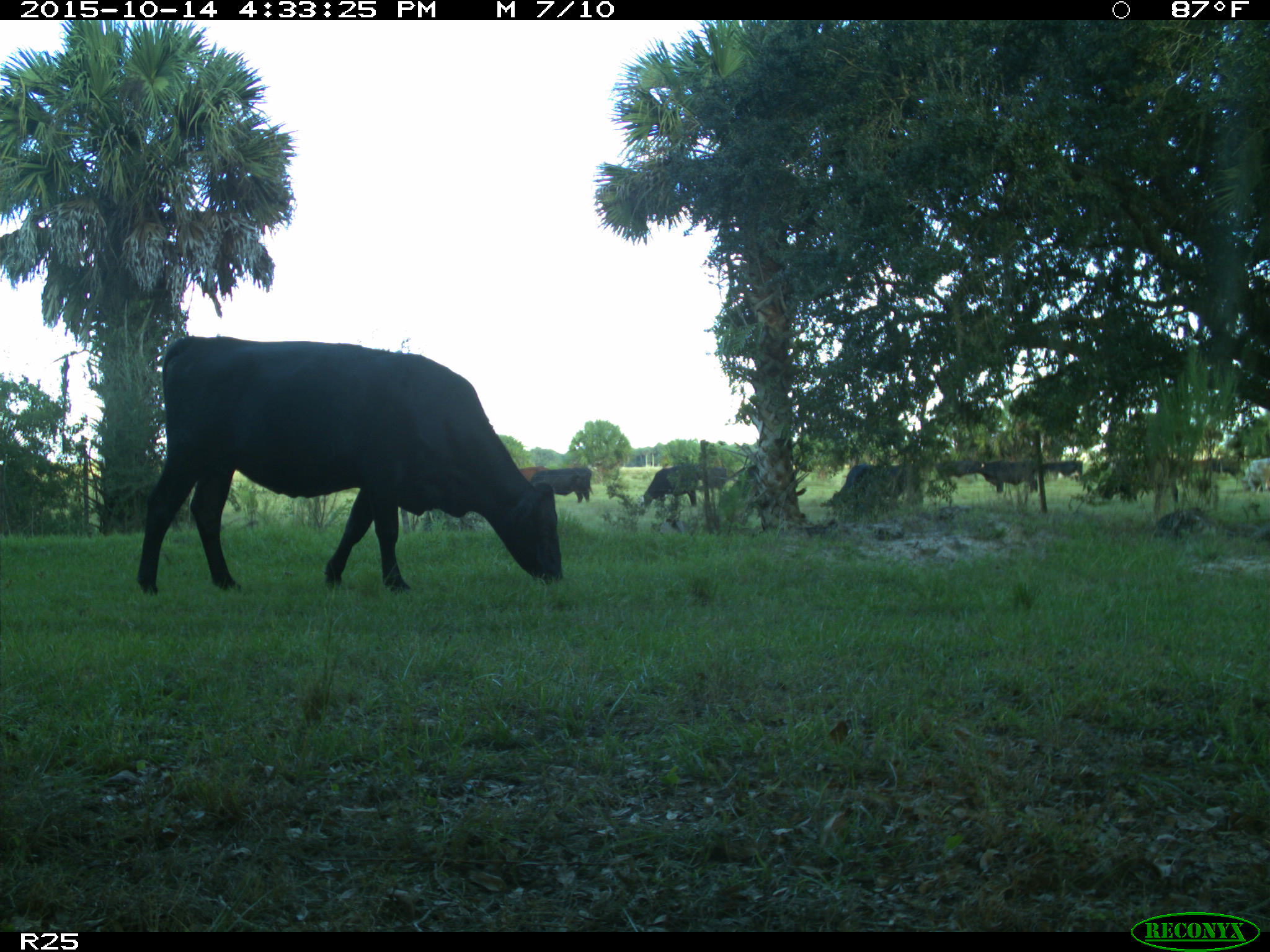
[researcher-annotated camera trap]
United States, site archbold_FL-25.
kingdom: Animalia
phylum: Chordata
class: Mammalia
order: Artiodactyla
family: Bovidae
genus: Bos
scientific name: Bos taurus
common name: domestic cow